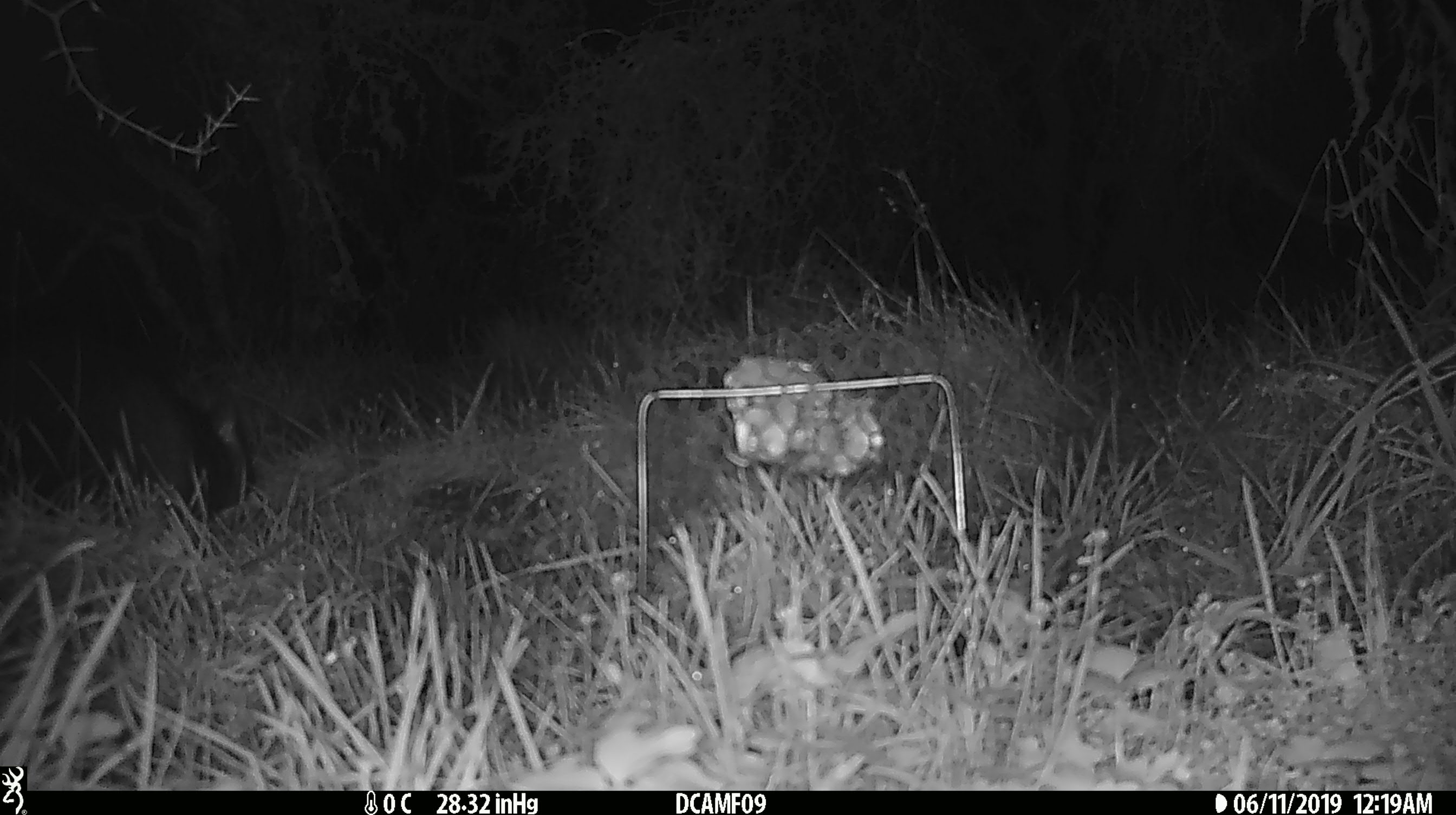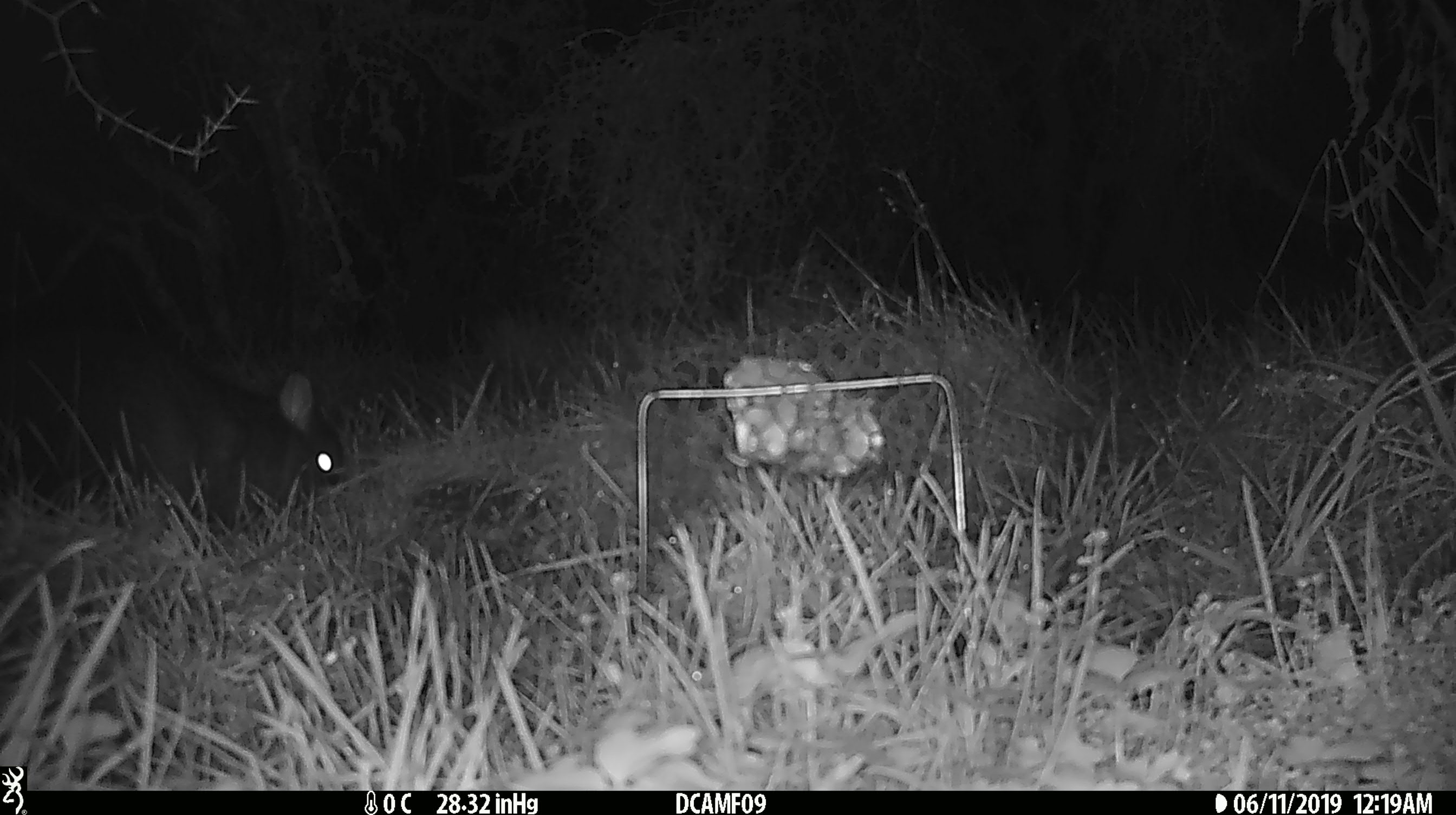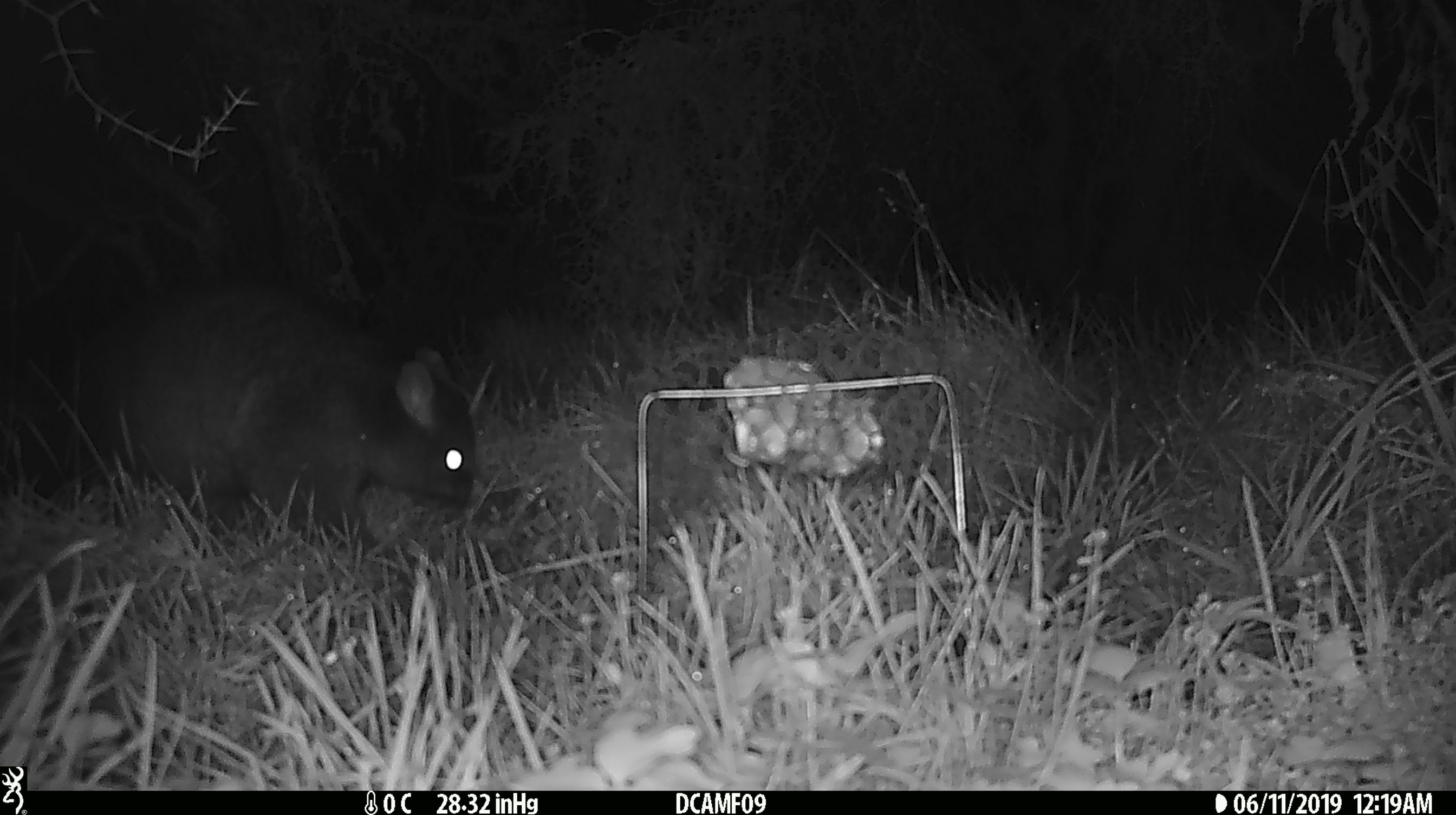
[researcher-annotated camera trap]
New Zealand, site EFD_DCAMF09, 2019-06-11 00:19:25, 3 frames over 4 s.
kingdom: Animalia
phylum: Chordata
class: Mammalia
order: Diprotodontia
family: Phalangeridae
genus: Trichosurus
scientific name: Trichosurus vulpecula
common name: common brushtail possum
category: possum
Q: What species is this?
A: Possum (common brushtail possum) (Trichosurus vulpecula).